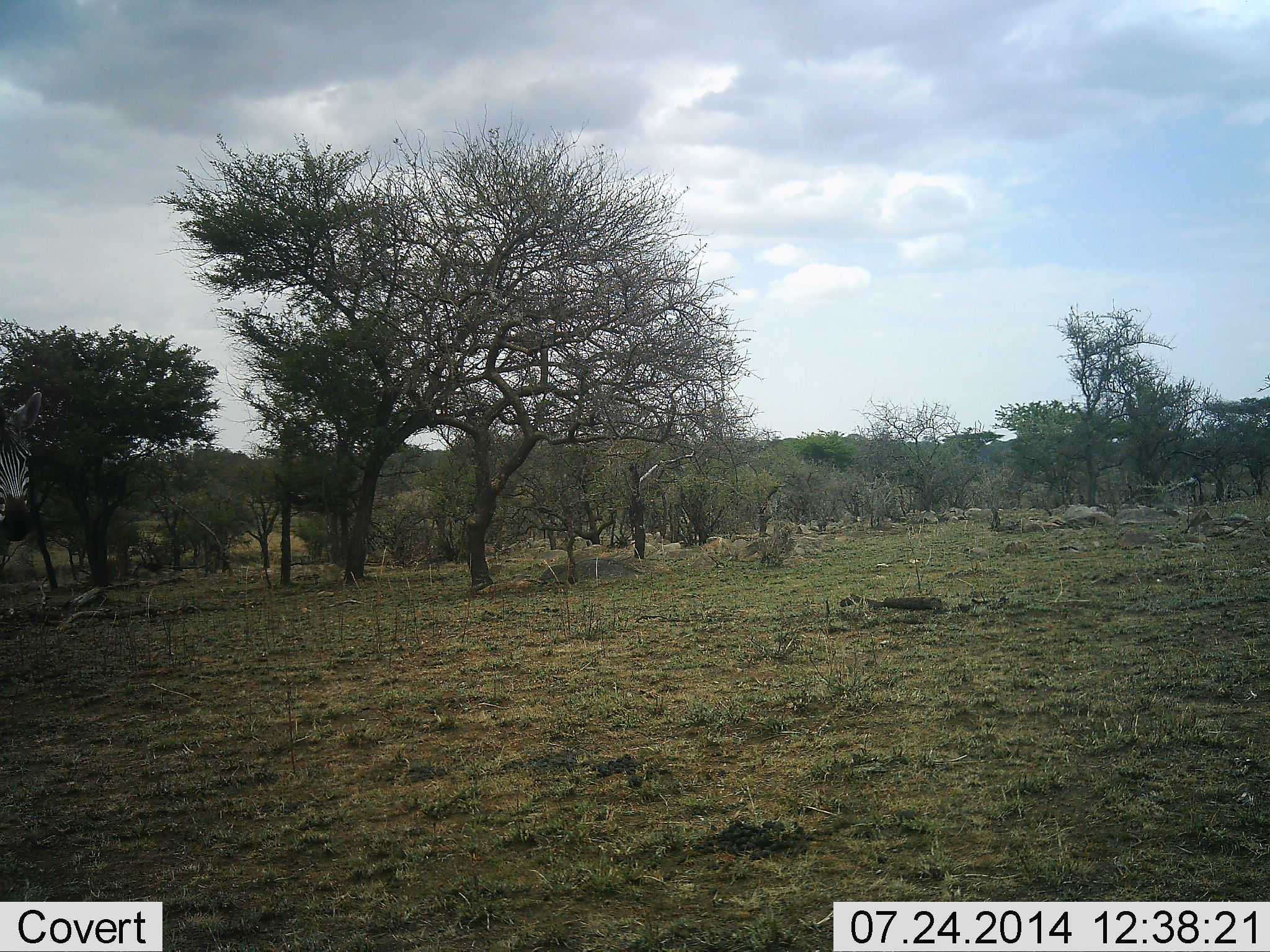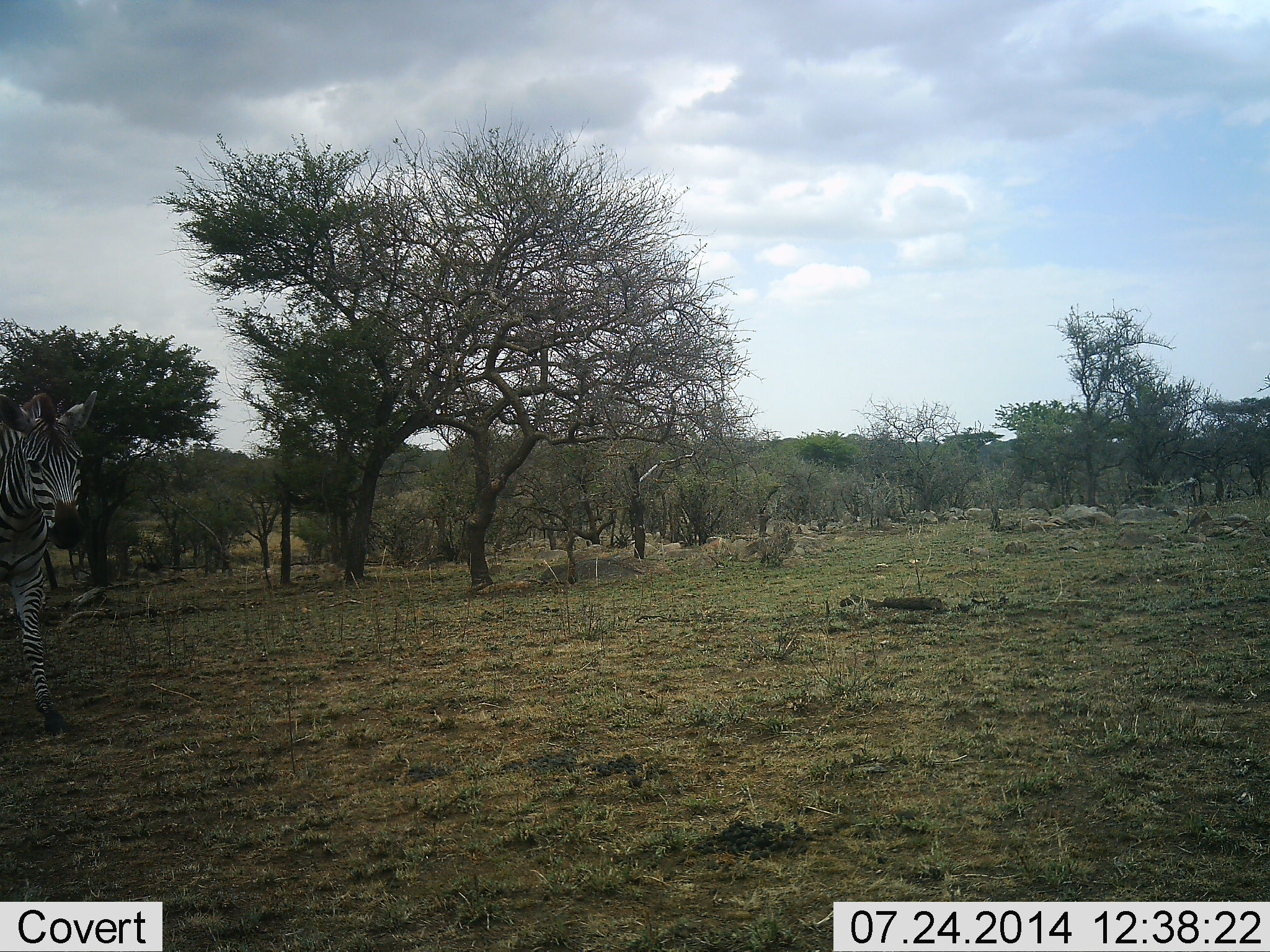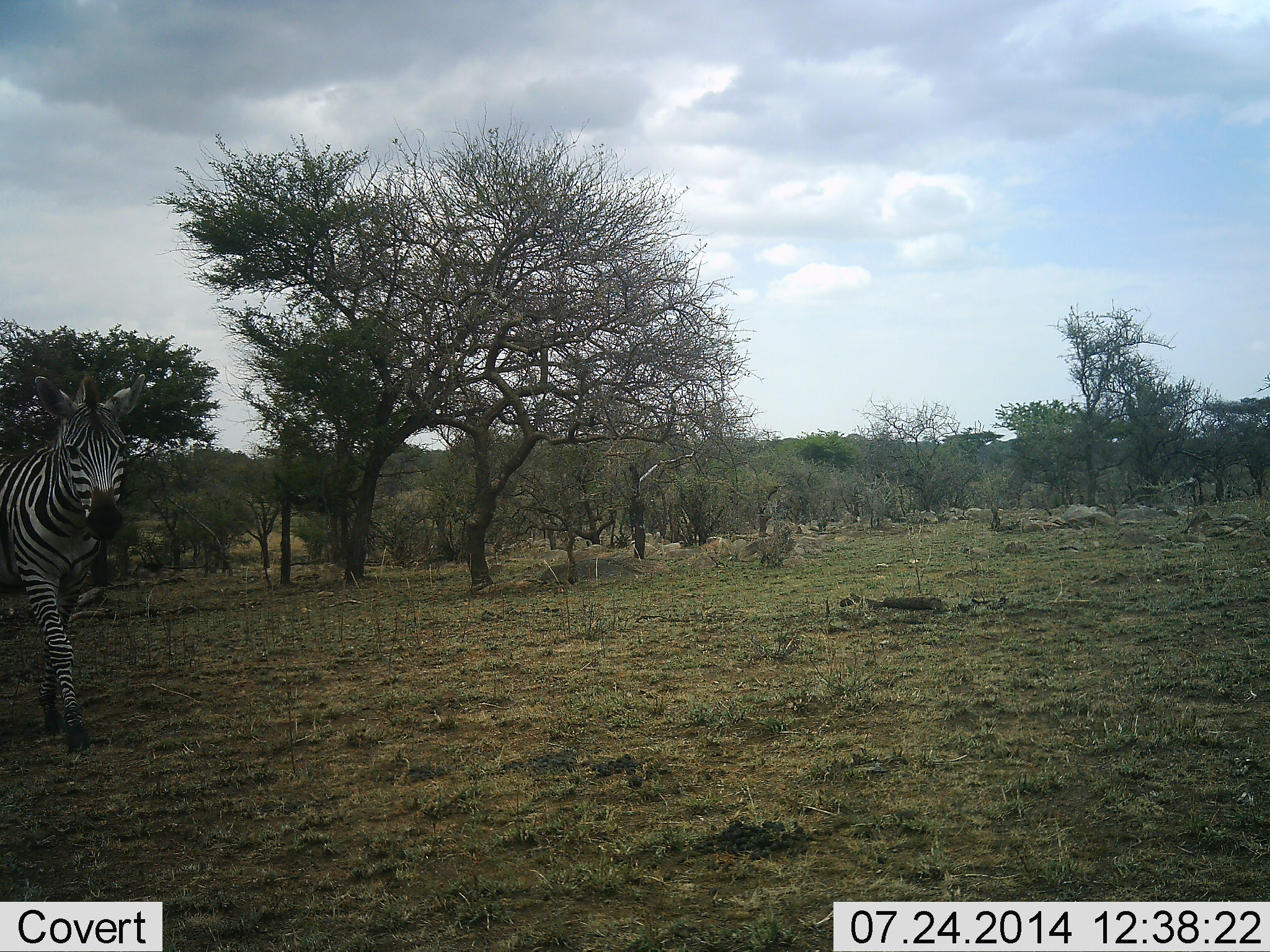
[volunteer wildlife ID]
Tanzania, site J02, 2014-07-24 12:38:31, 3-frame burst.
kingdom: Animalia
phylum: Chordata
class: Mammalia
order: Perissodactyla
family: Equidae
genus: Equus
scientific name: Equus quagga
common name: plains zebra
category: zebra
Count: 1.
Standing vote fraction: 0%.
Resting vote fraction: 0%.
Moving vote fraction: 100%.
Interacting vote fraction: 0%.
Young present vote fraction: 0%.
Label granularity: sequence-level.